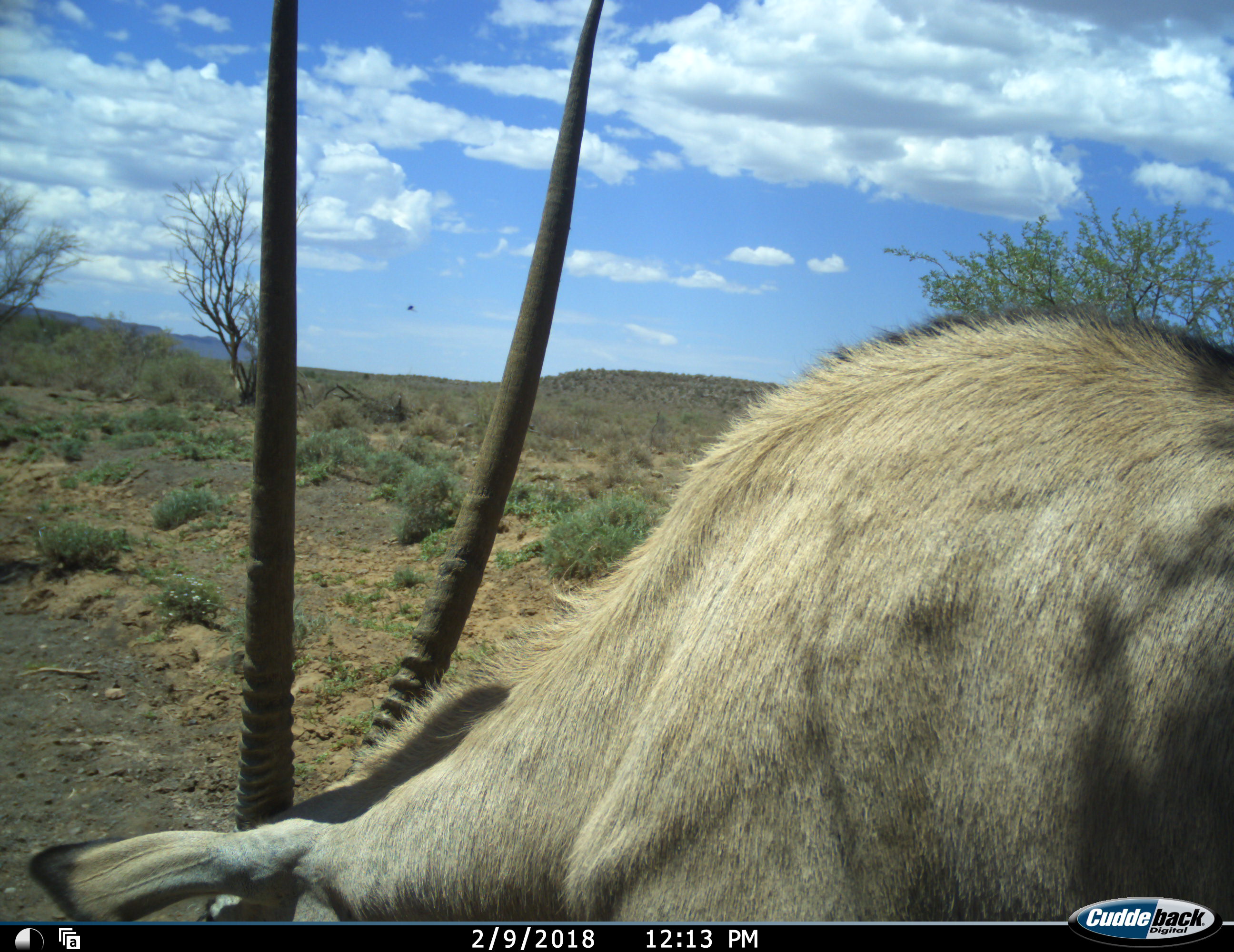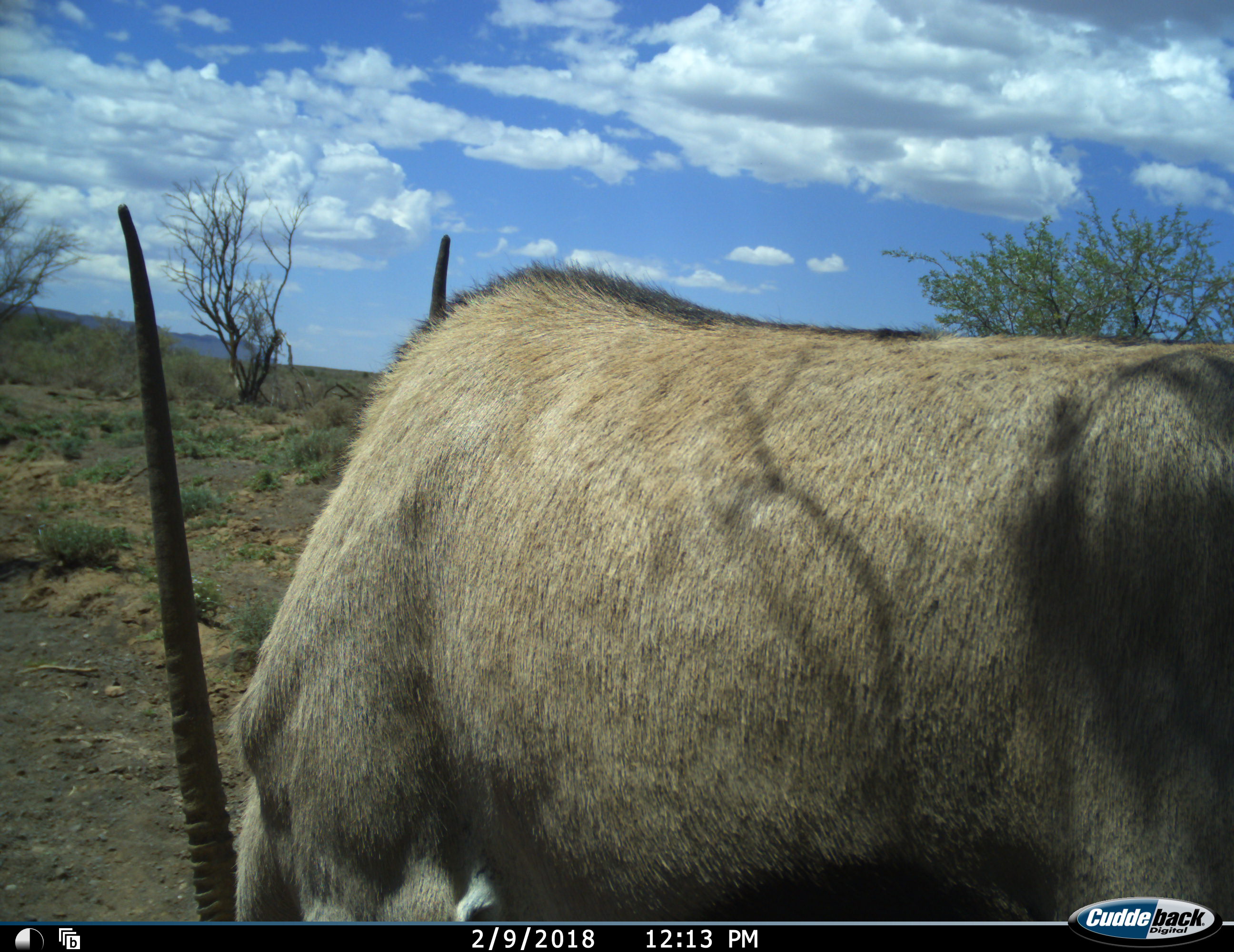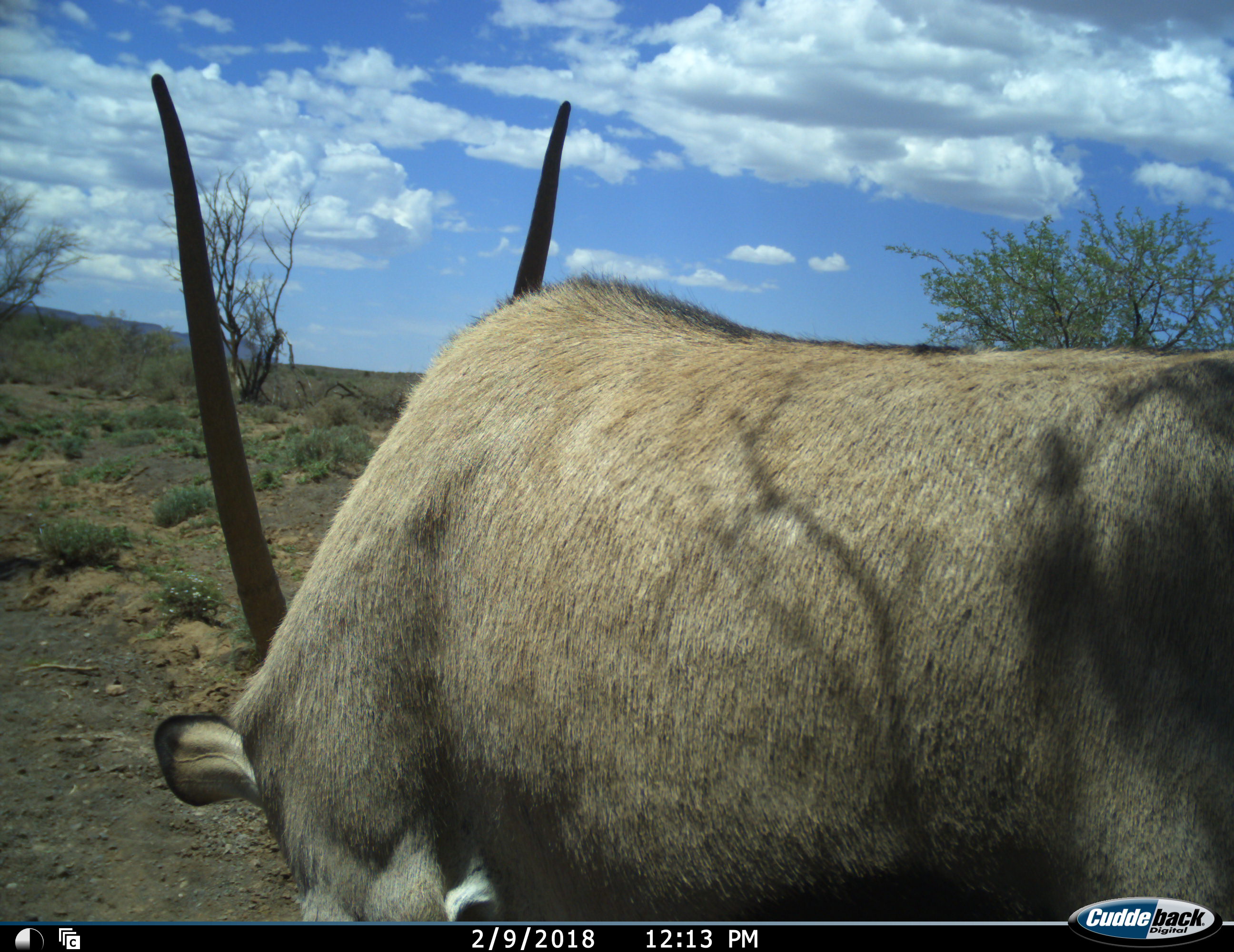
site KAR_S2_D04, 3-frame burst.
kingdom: Animalia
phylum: Chordata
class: Mammalia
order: Artiodactyla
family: Bovidae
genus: Oryx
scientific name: Oryx gazella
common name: gemsbok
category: oryx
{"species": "oryx (gemsbok) (Oryx gazella)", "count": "1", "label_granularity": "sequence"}